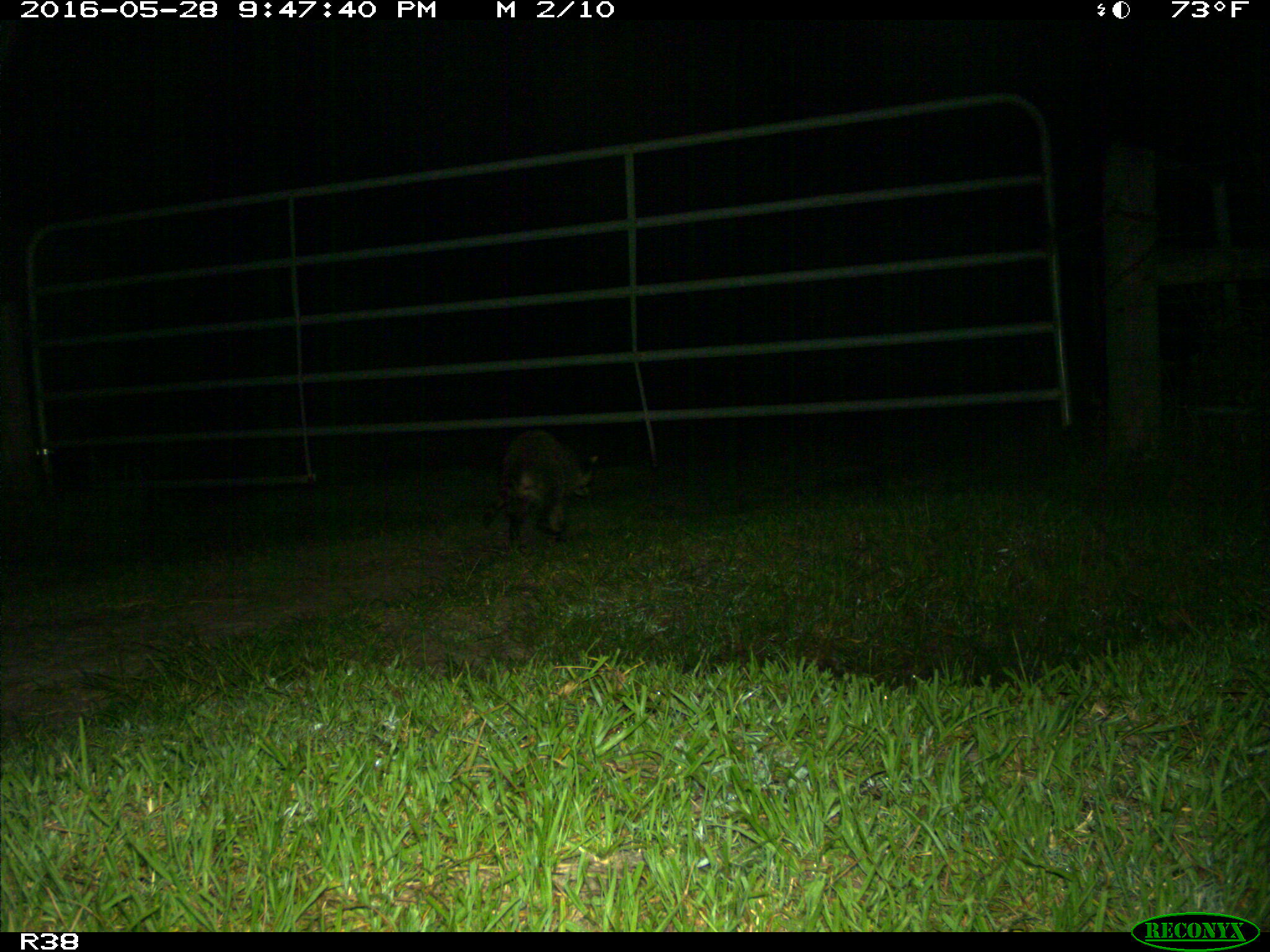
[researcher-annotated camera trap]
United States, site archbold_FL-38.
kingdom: Animalia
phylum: Chordata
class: Mammalia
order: Carnivora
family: Procyonidae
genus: Procyon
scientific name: Procyon lotor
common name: common raccoon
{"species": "Procyon lotor (common raccoon)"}